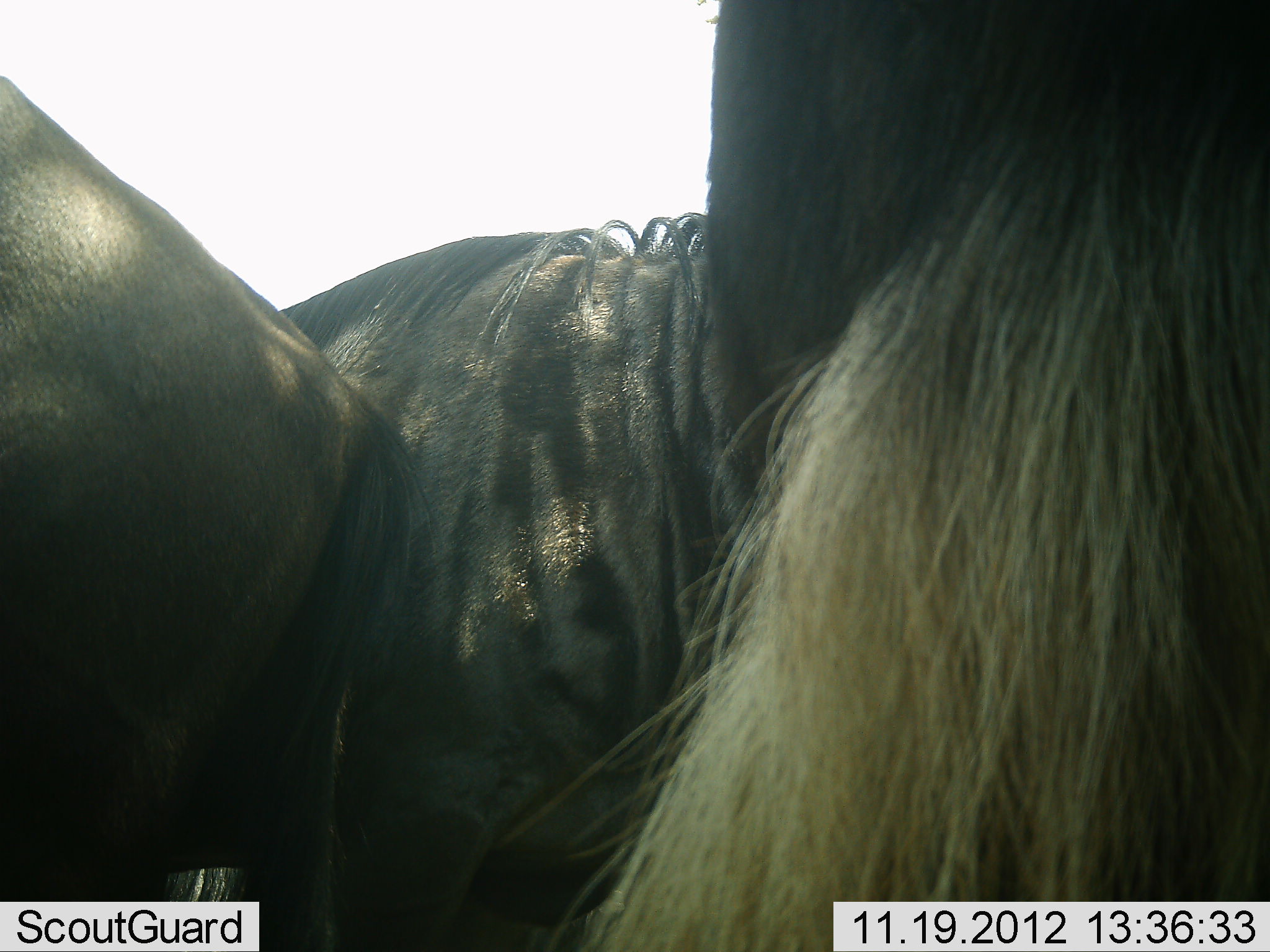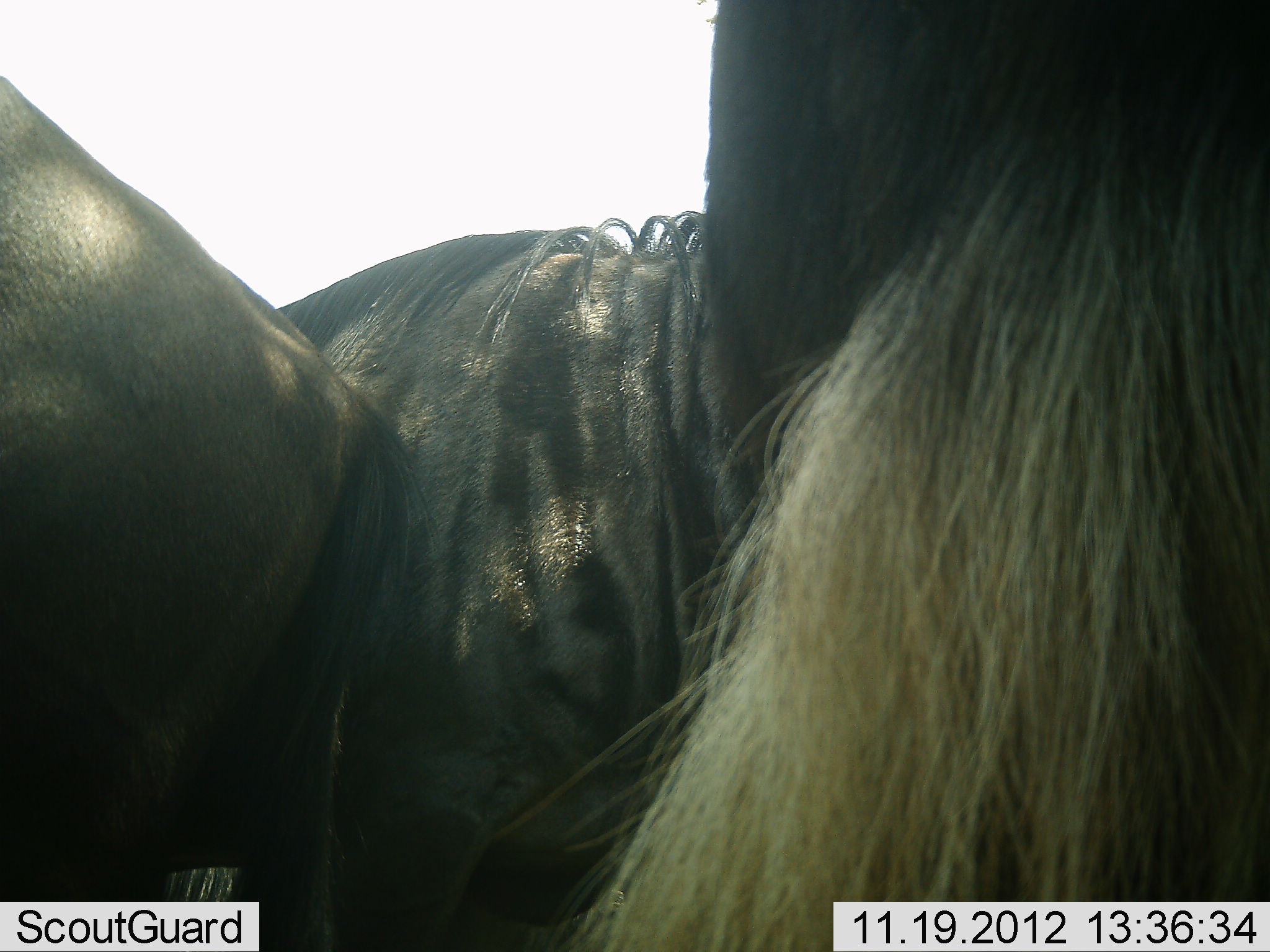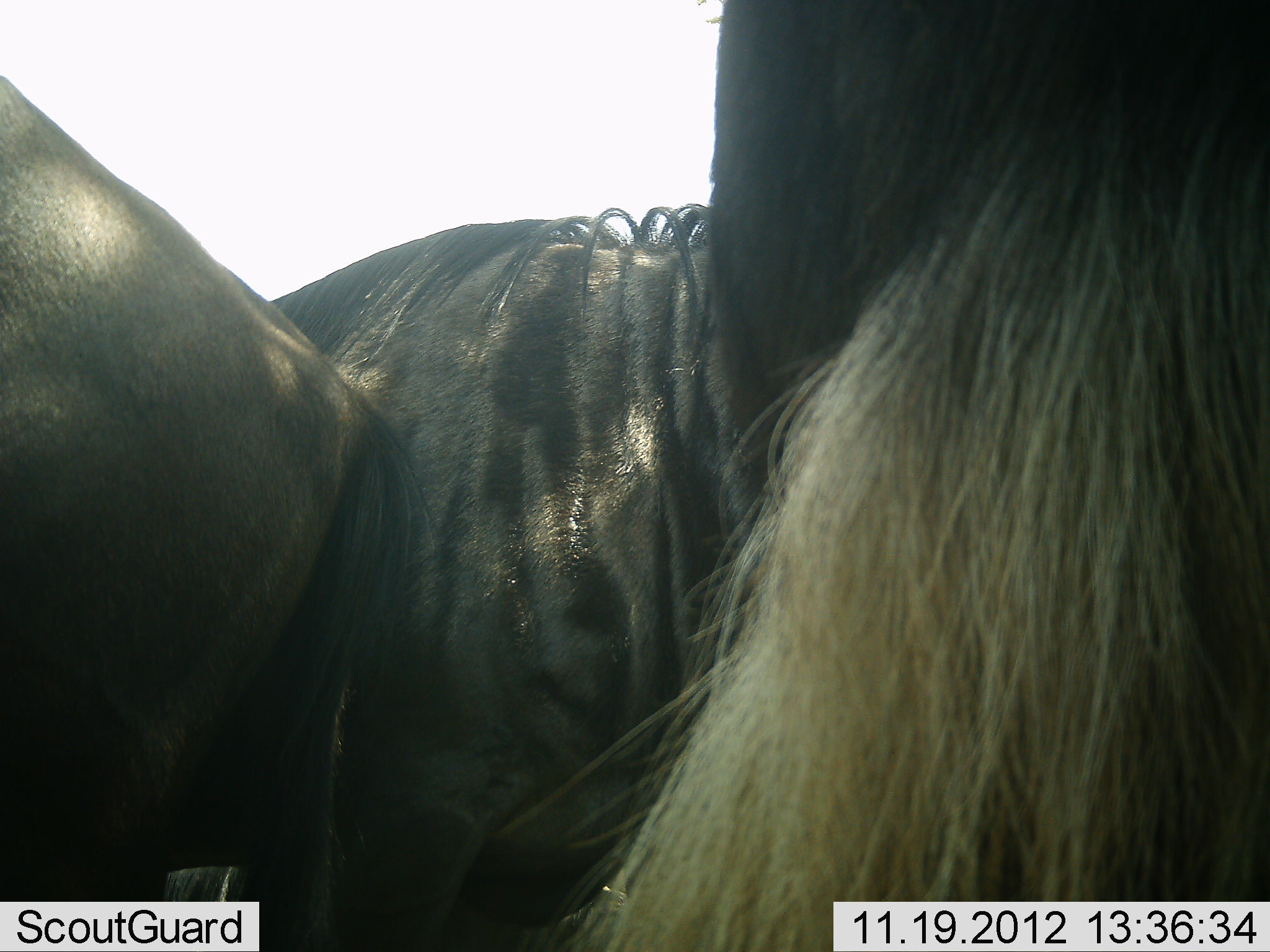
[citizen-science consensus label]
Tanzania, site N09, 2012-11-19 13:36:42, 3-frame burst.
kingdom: Animalia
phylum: Chordata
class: Mammalia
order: Artiodactyla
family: Bovidae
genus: Connochaetes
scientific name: Connochaetes taurinus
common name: blue wildebeest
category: wildebeest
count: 2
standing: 70%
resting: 20%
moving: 0%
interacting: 10%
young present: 0%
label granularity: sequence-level